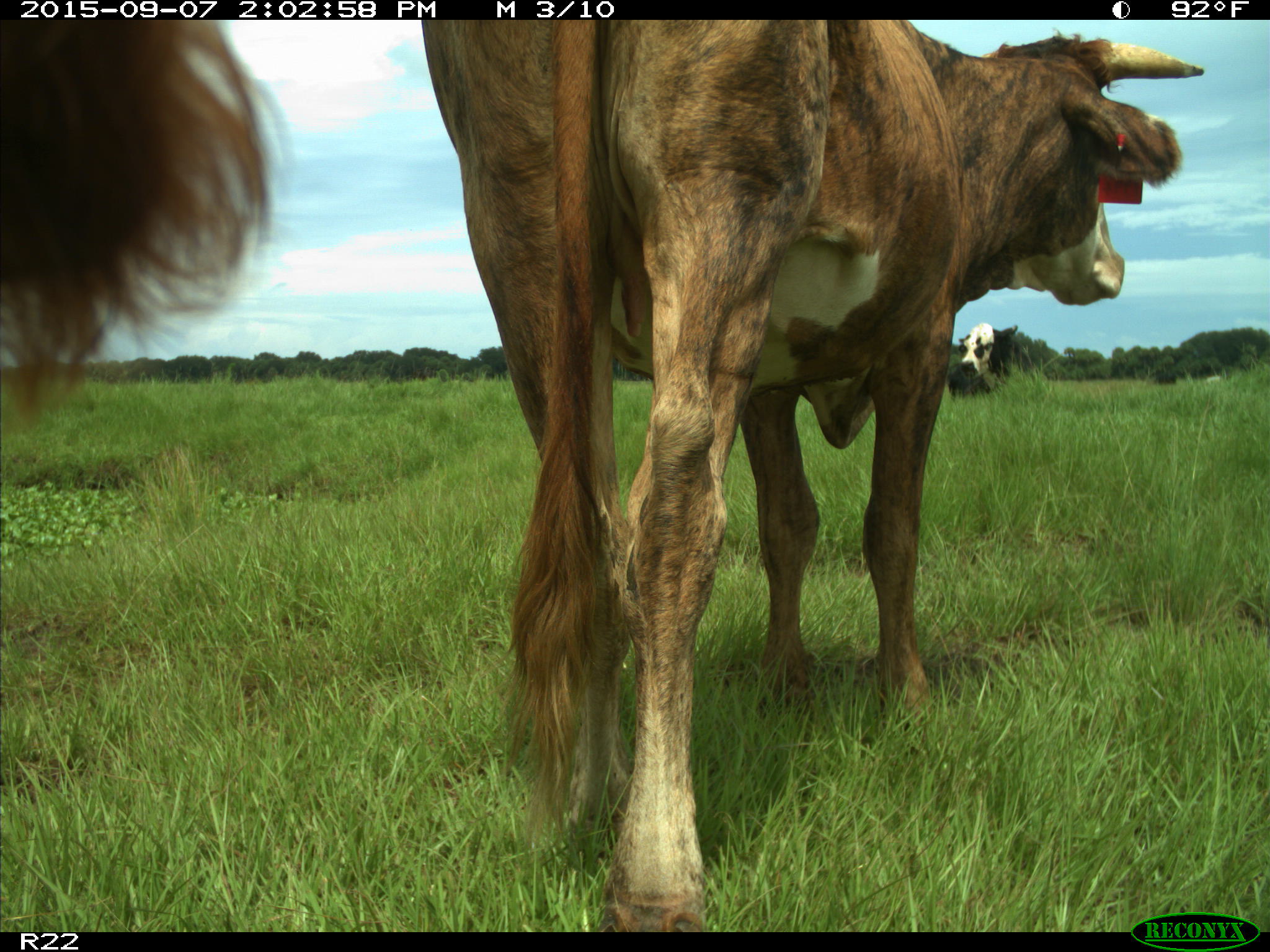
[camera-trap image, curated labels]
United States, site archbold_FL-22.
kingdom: Animalia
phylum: Chordata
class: Mammalia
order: Artiodactyla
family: Bovidae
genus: Bos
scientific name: Bos taurus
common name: domestic cow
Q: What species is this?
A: Bos taurus (domestic cow).